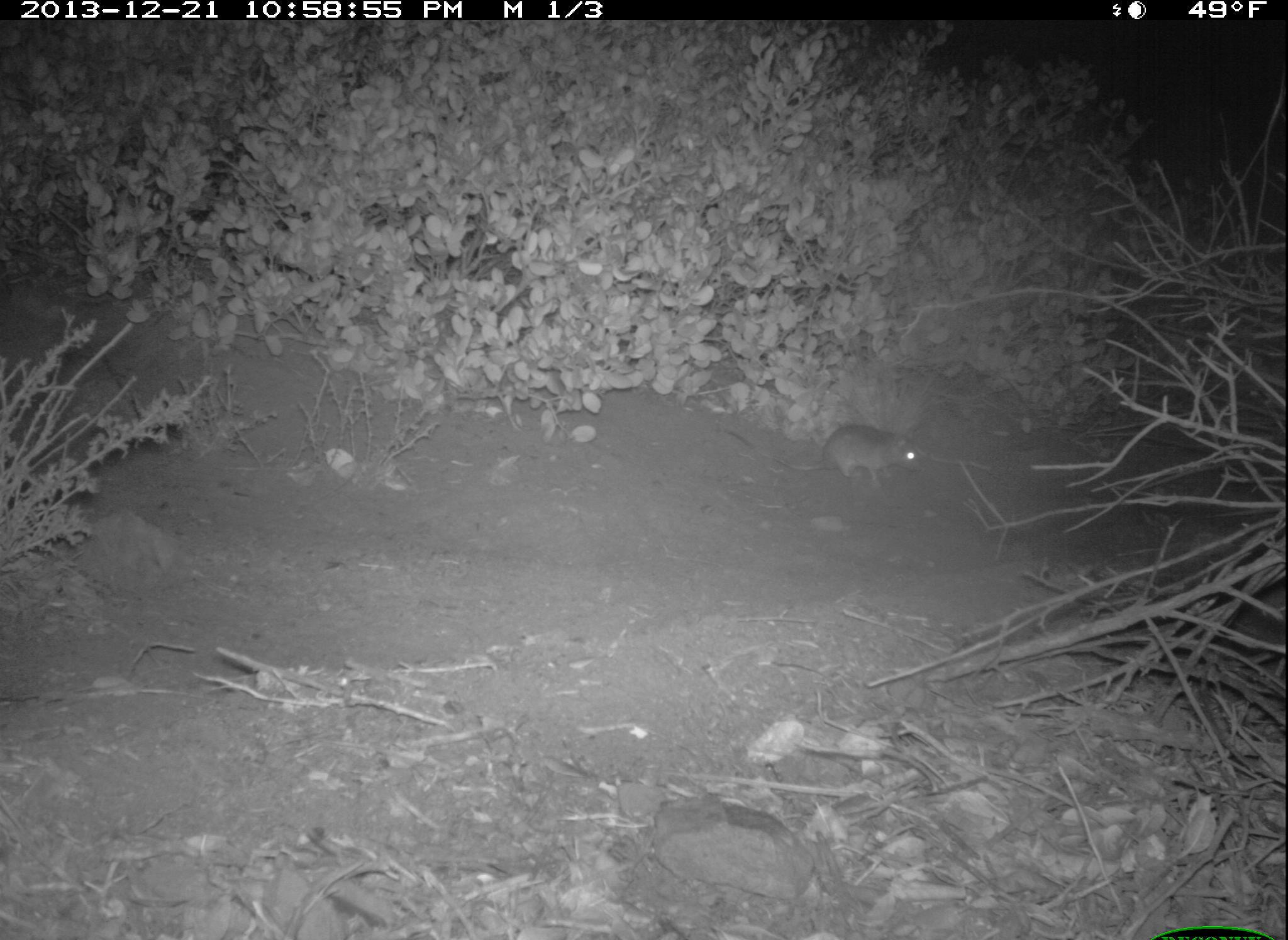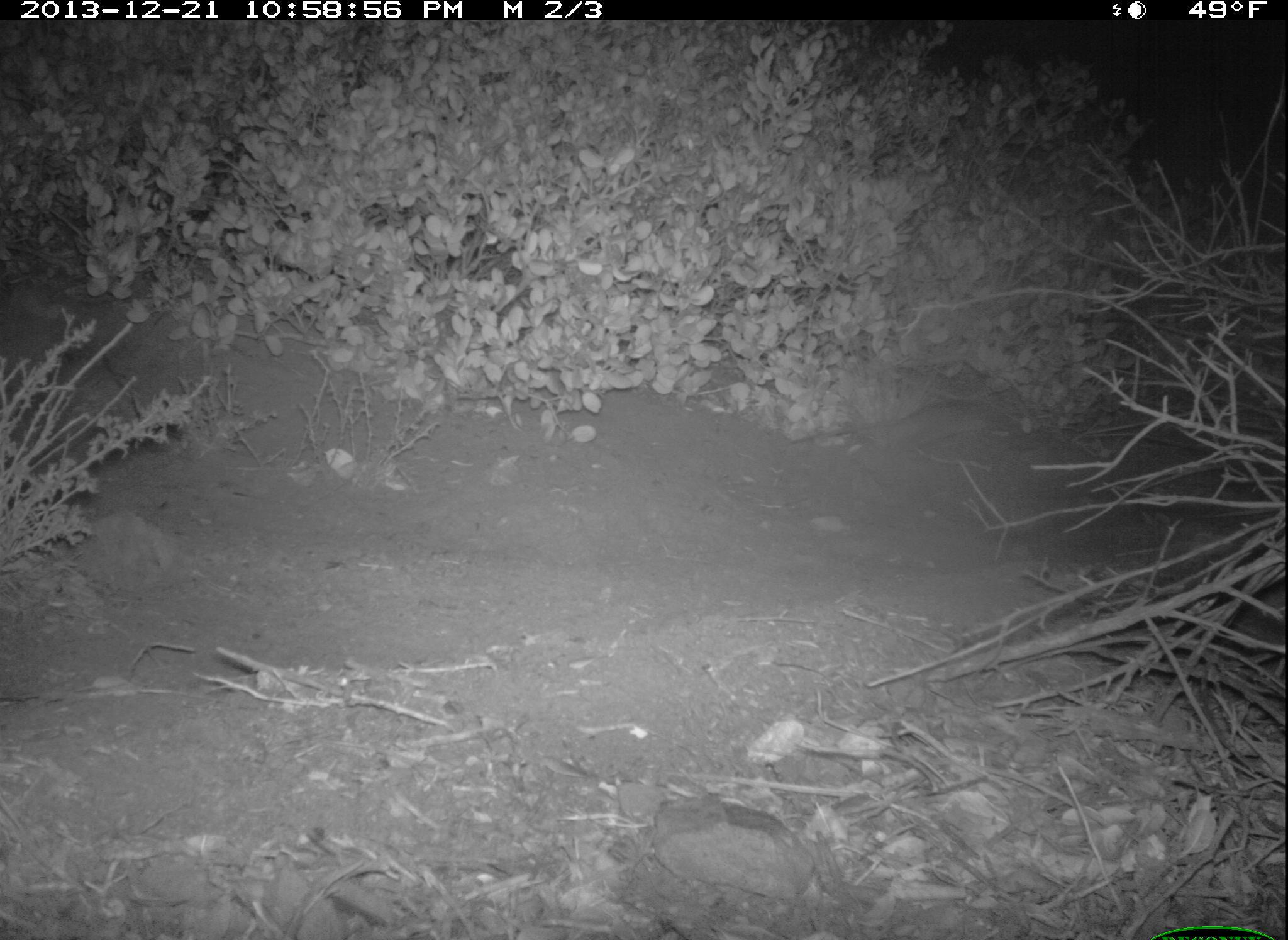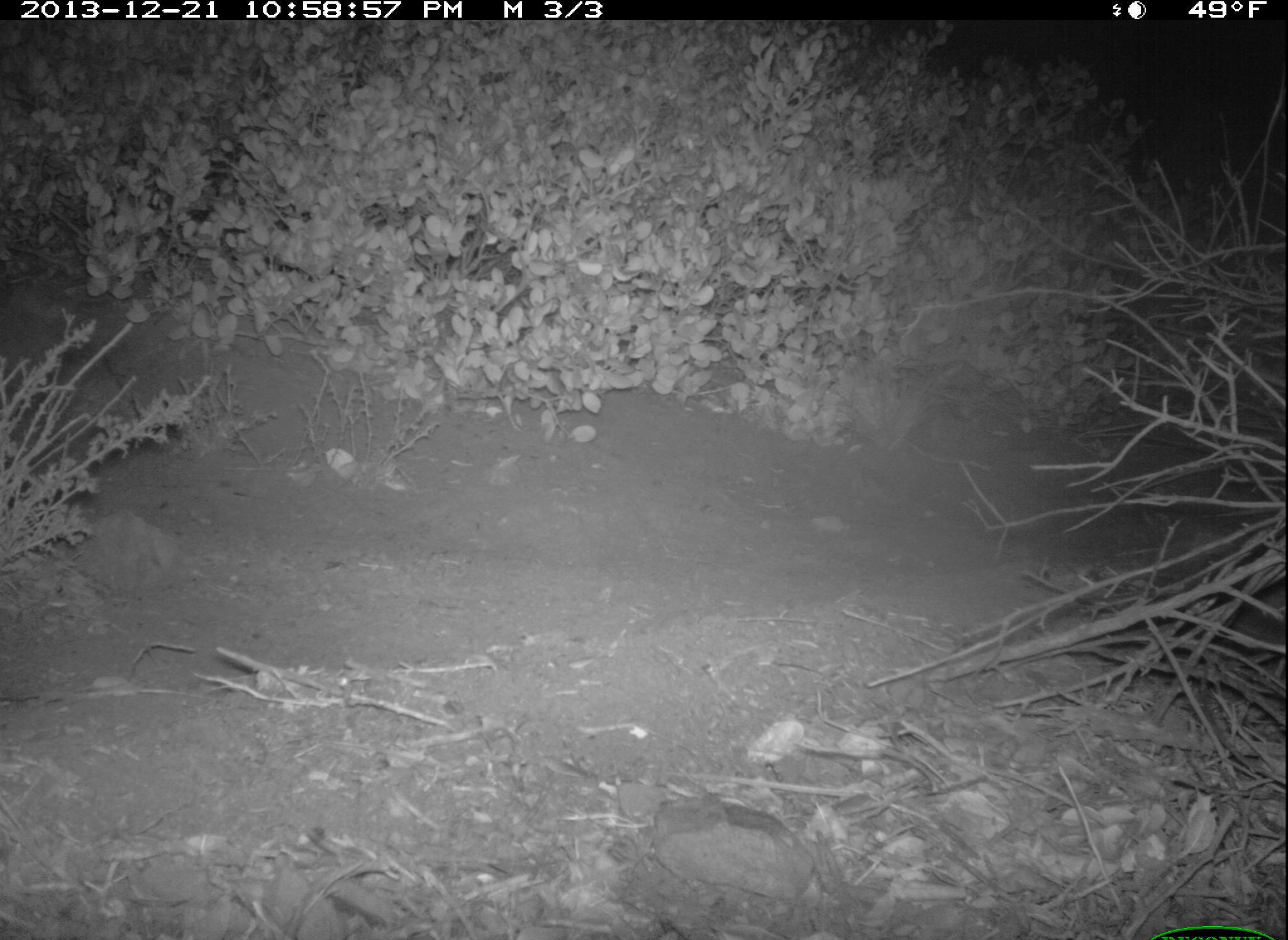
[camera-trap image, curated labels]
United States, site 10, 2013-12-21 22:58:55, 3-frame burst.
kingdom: Animalia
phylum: Chordata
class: Mammalia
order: Rodentia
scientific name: Rodentia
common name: rodent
Rodent (Rodentia).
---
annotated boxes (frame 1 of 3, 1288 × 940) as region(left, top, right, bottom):
rodent: region(718, 423, 928, 491)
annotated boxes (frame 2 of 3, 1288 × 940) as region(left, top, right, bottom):
rodent: region(787, 401, 989, 459)